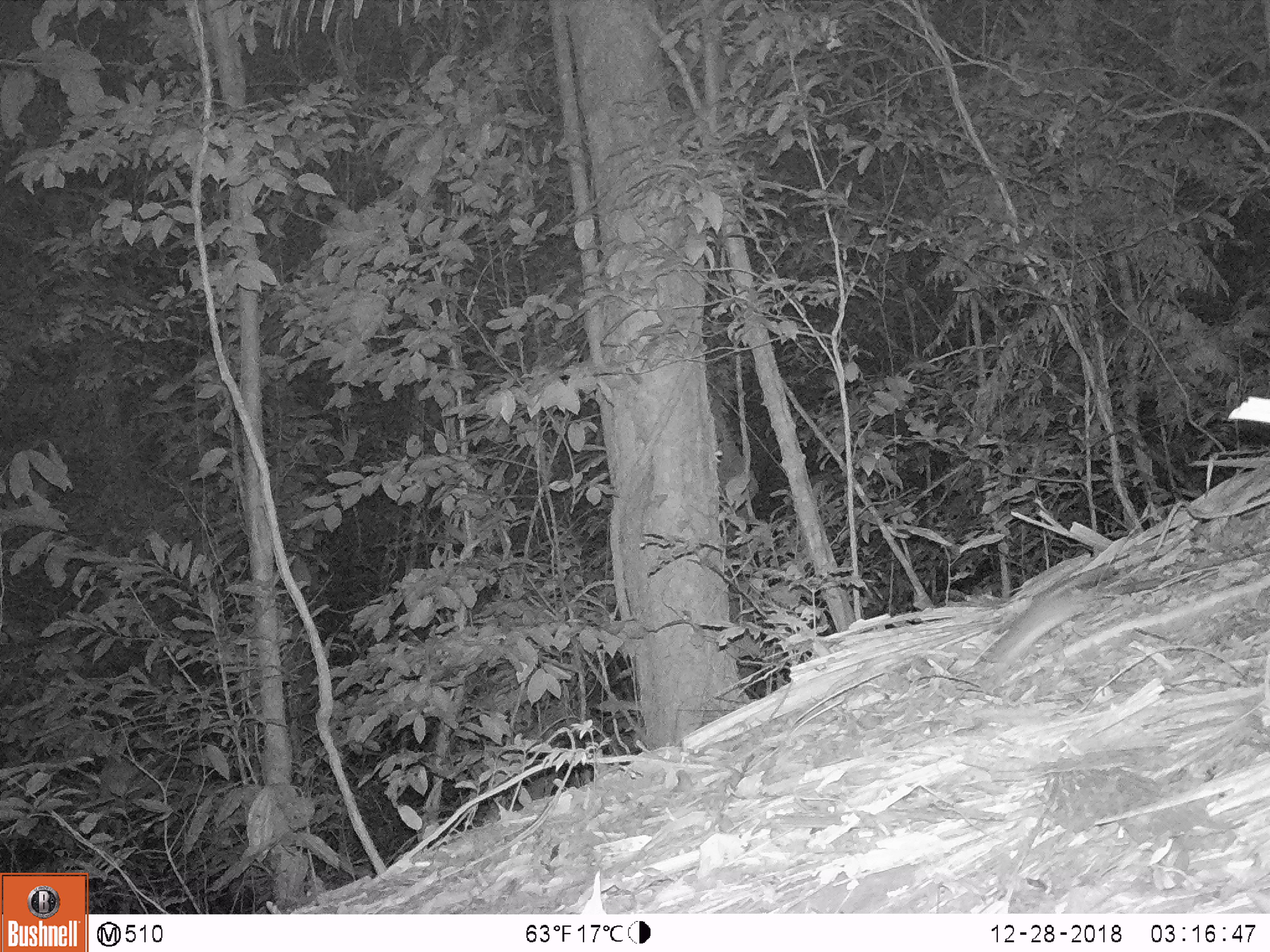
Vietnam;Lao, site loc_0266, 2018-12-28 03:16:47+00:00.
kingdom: Animalia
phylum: Chordata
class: Mammalia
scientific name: Mammalia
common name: mammal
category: unidentified small mammal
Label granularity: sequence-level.